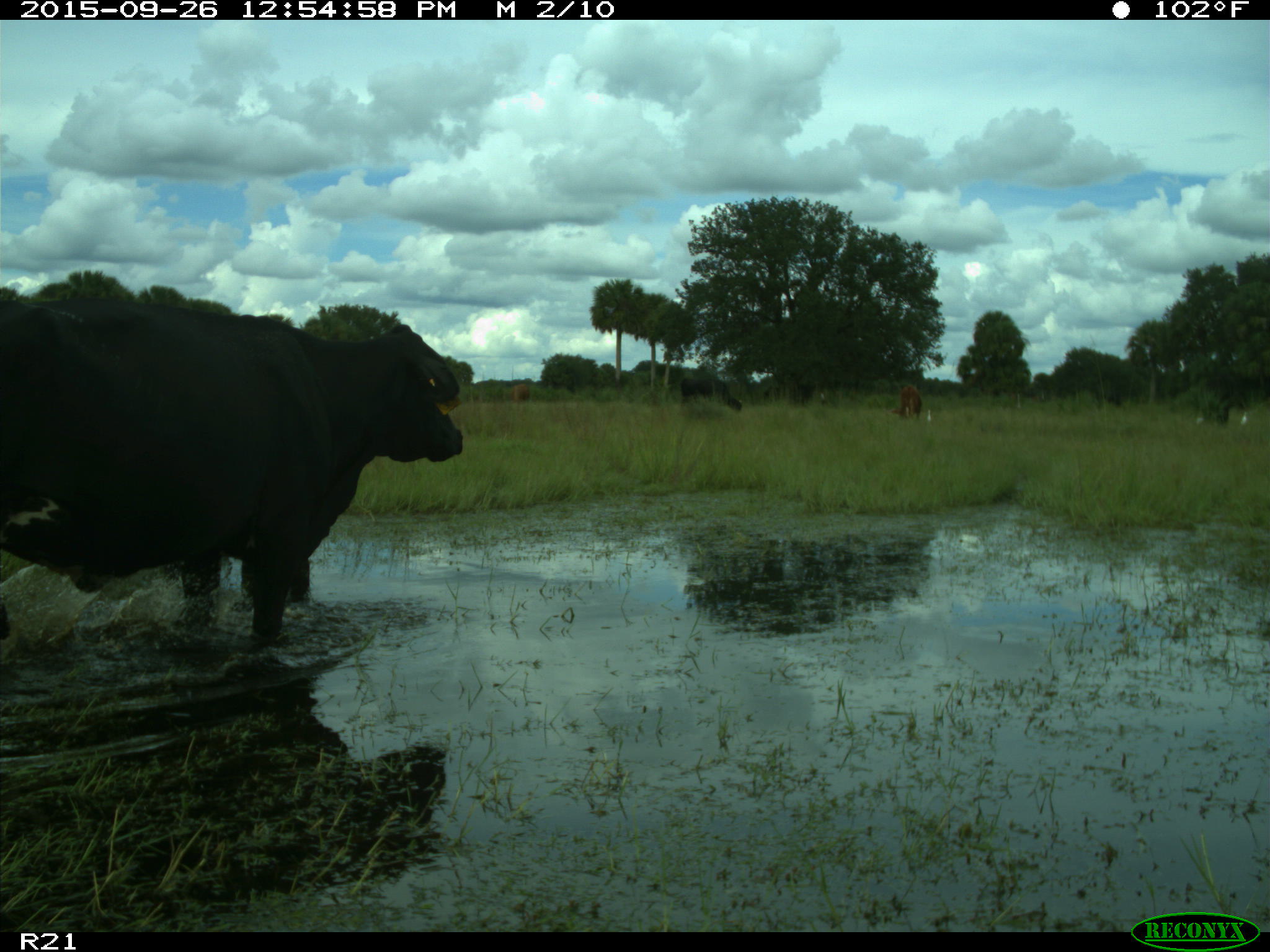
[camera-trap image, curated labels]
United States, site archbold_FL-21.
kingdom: Animalia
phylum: Chordata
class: Mammalia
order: Artiodactyla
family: Bovidae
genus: Bos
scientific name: Bos taurus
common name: domestic cow